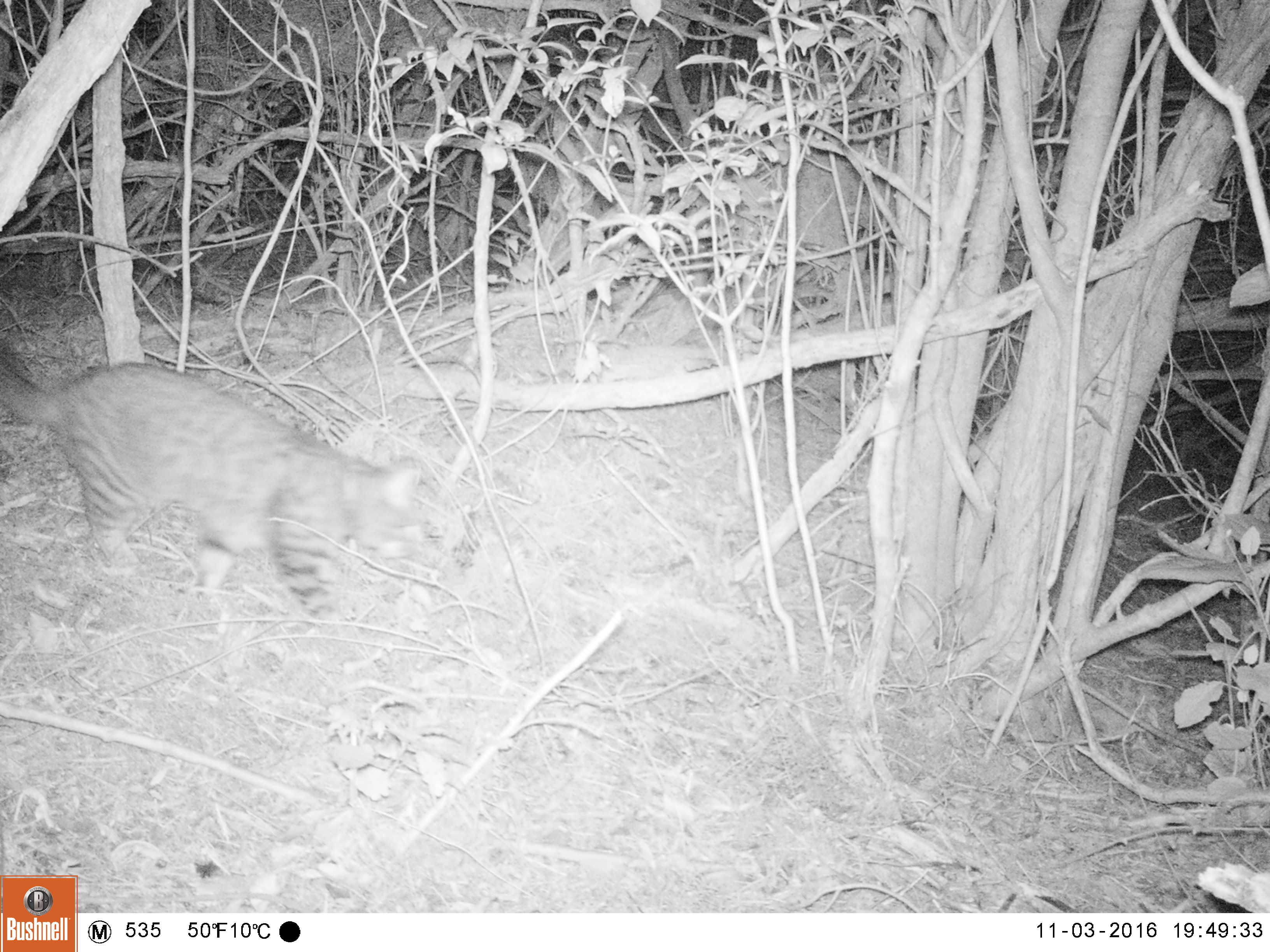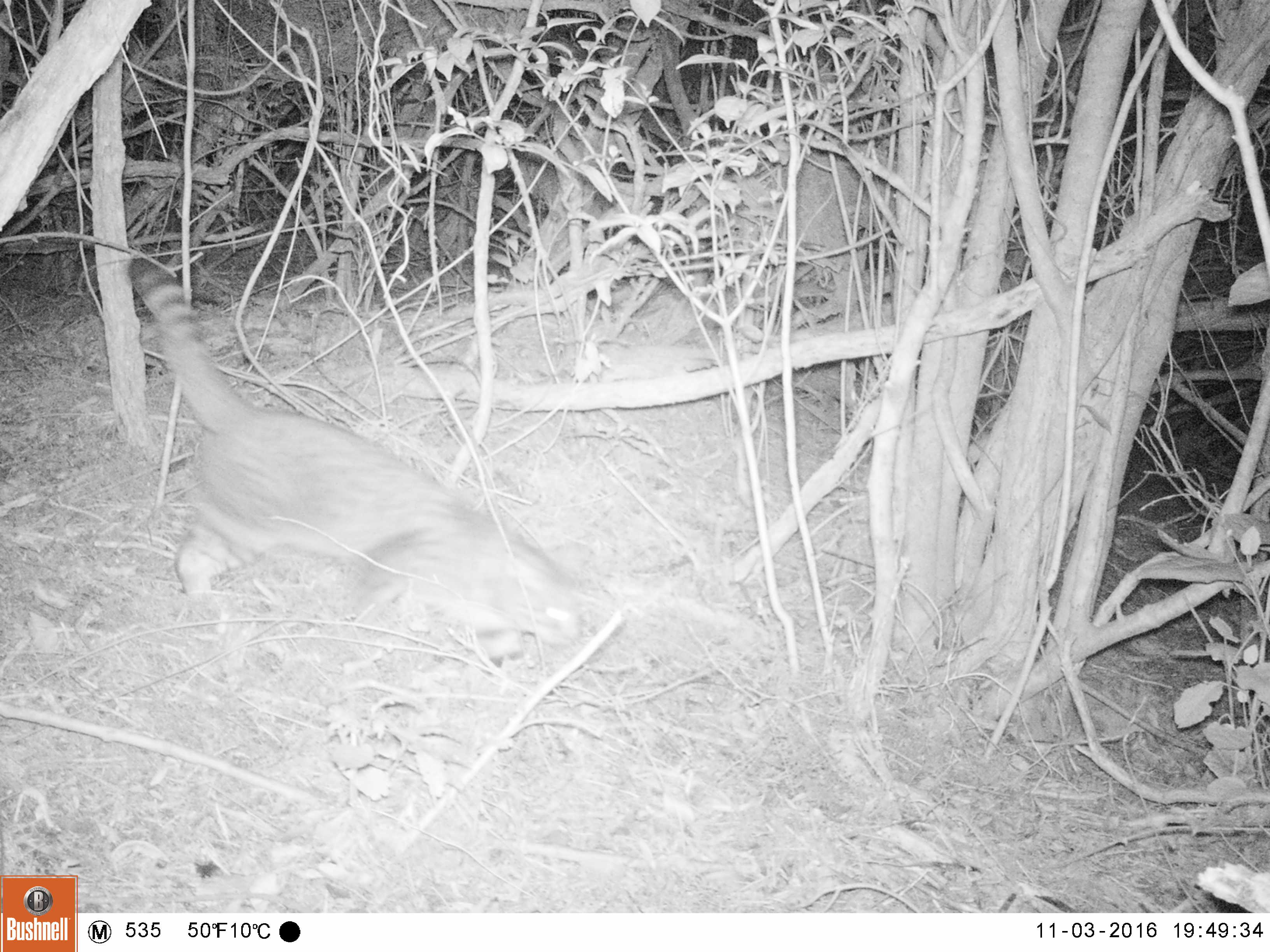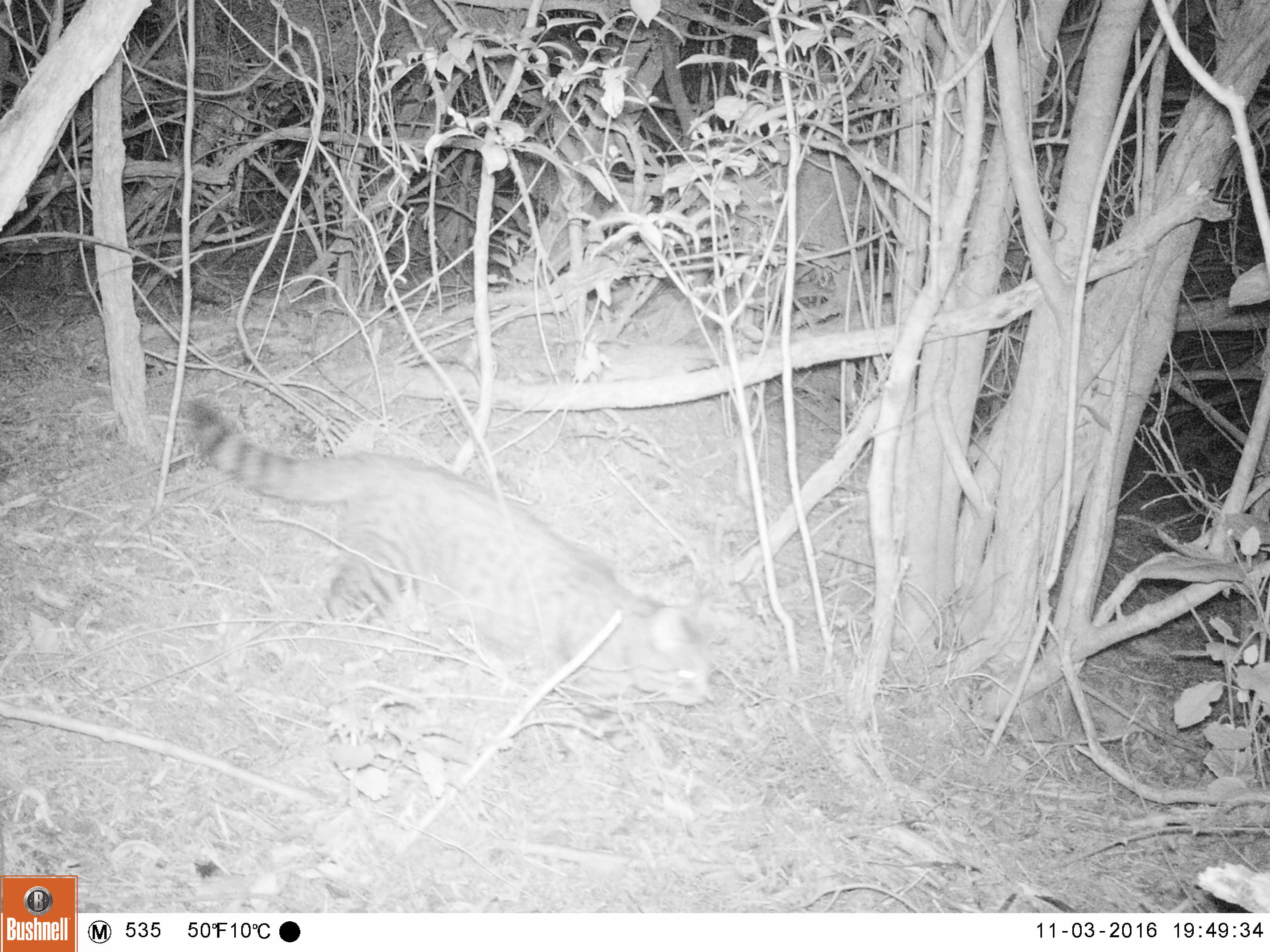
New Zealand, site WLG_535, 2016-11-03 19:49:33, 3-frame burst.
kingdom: Animalia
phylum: Chordata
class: Mammalia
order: Carnivora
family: Felidae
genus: Felis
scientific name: Felis catus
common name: domestic cat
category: cat